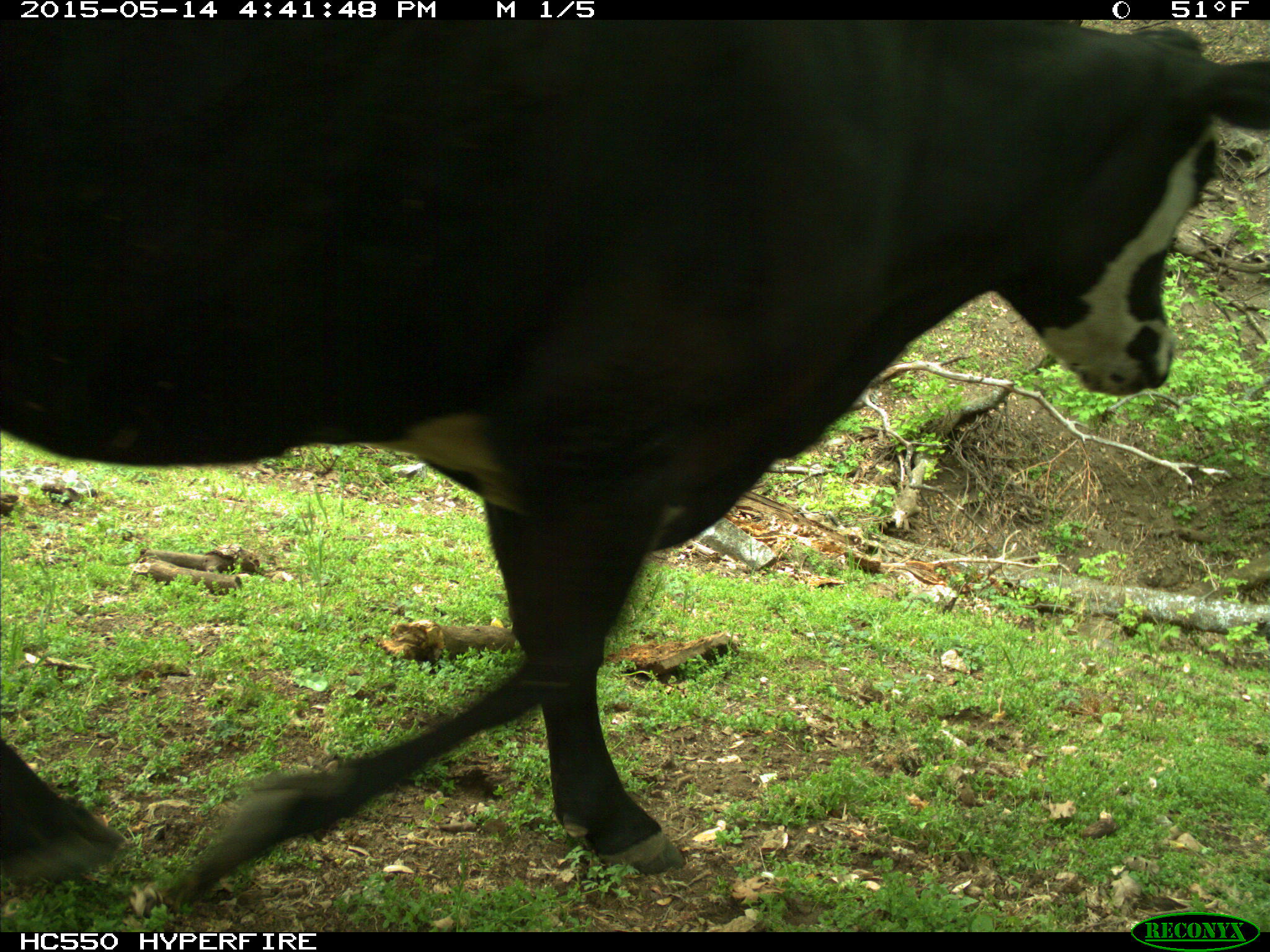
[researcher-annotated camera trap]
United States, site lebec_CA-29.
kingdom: Animalia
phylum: Chordata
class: Mammalia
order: Artiodactyla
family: Bovidae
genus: Bos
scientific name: Bos taurus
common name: domestic cow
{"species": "Bos taurus (domestic cow)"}